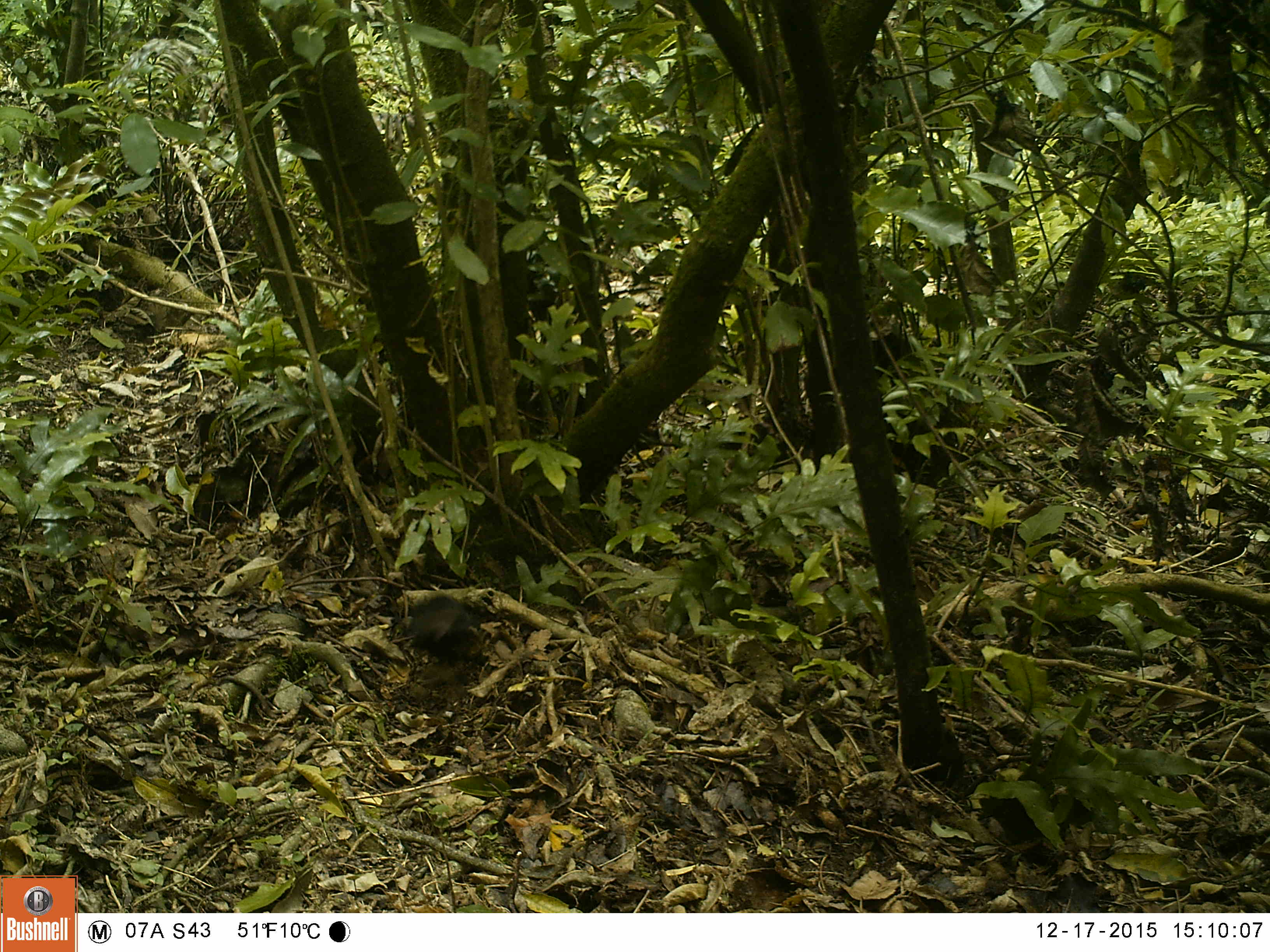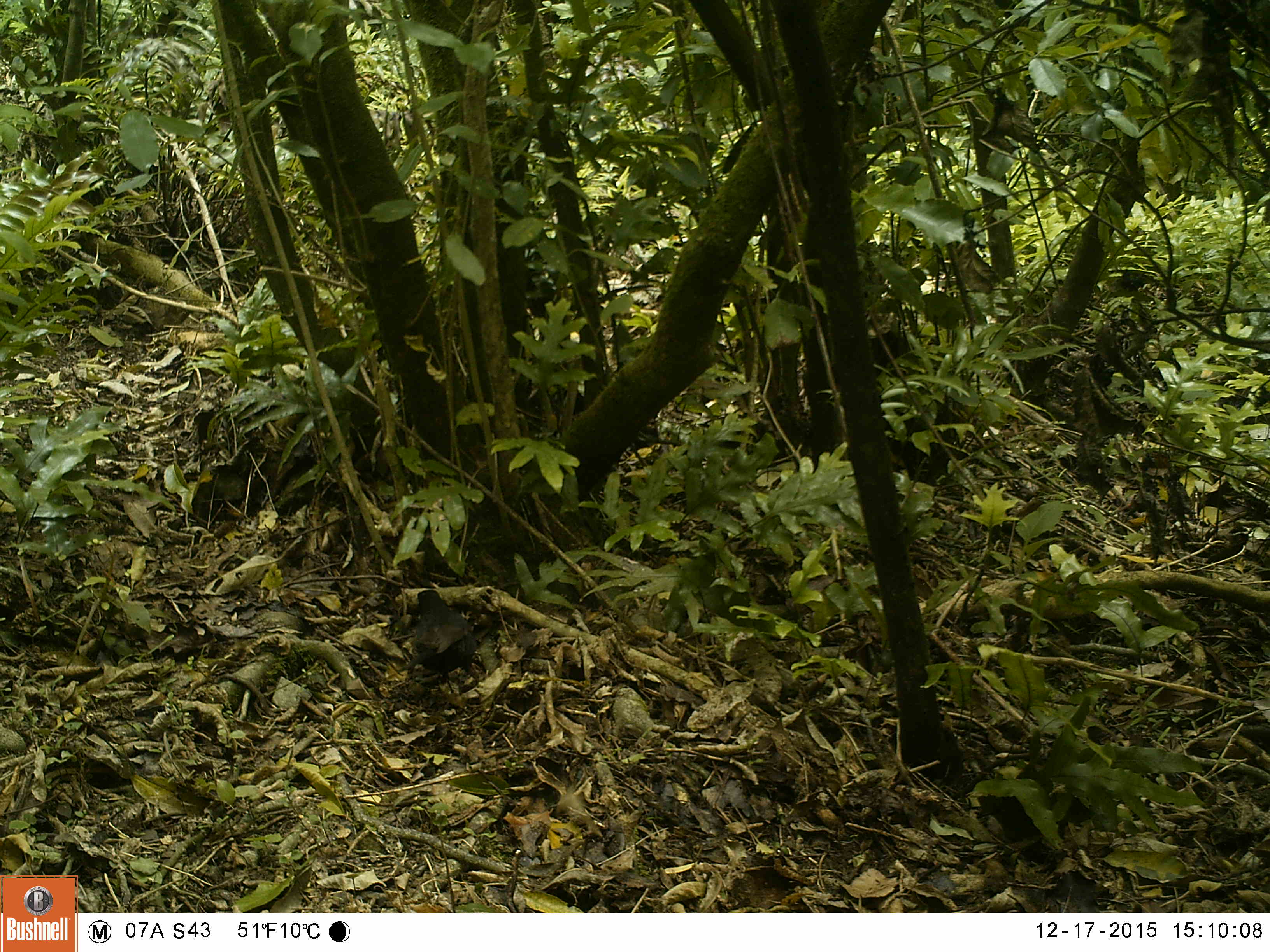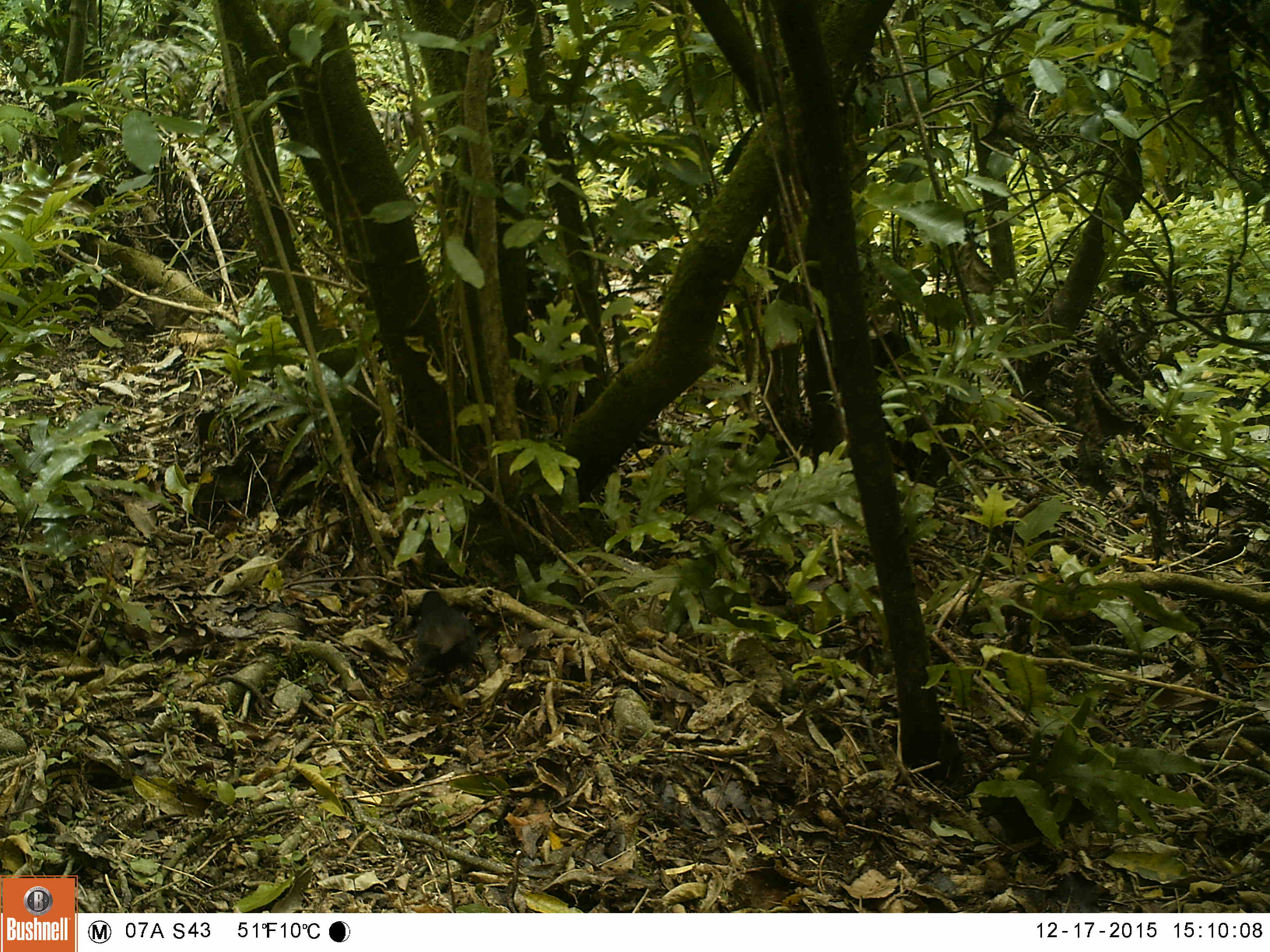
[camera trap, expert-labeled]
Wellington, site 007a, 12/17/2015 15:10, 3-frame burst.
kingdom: Animalia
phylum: Chordata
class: Aves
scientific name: Aves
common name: bird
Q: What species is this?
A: Bird (Aves).